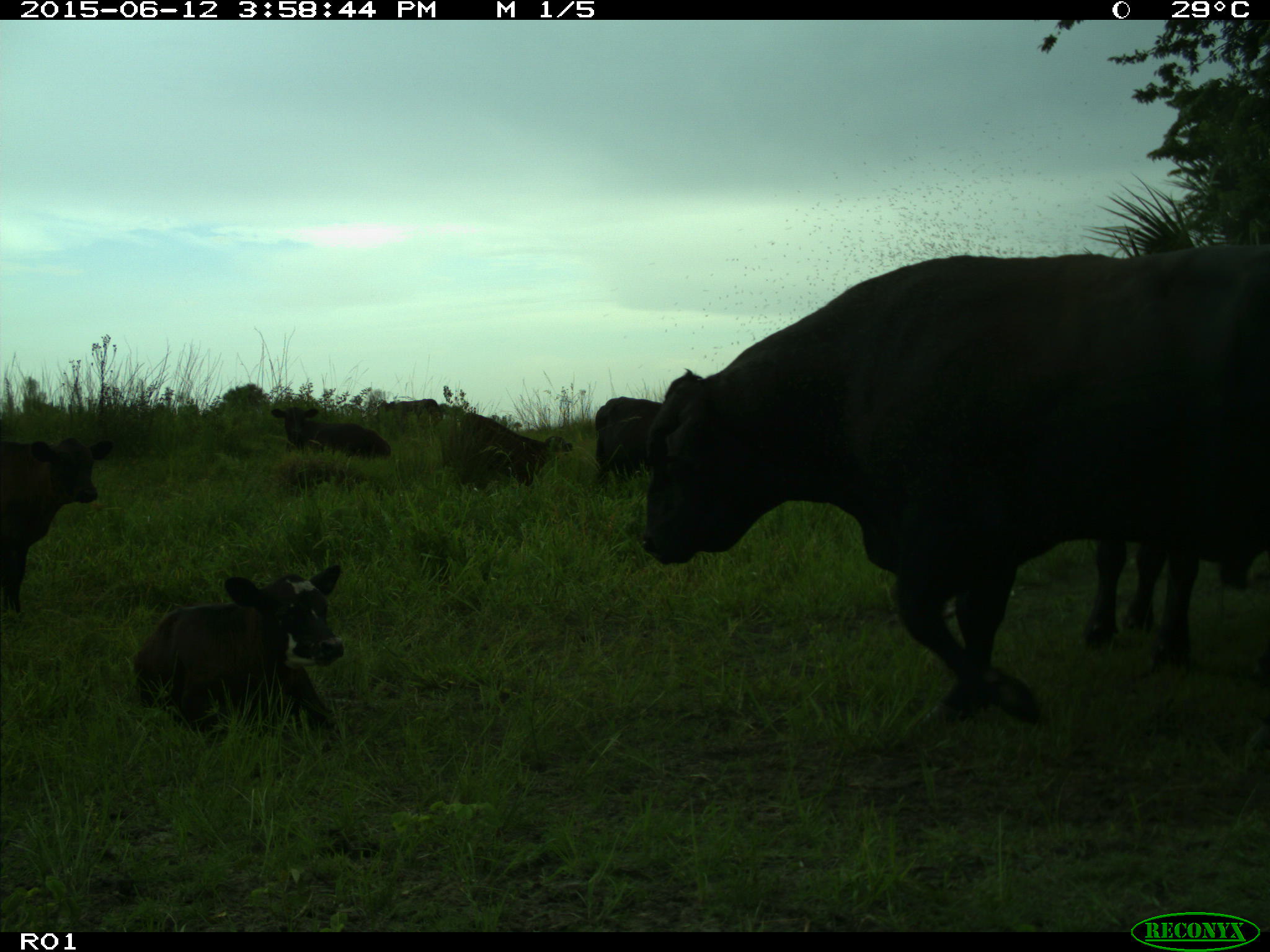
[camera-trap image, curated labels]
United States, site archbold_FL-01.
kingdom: Animalia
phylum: Chordata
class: Mammalia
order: Artiodactyla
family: Bovidae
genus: Bos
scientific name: Bos taurus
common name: domestic cow